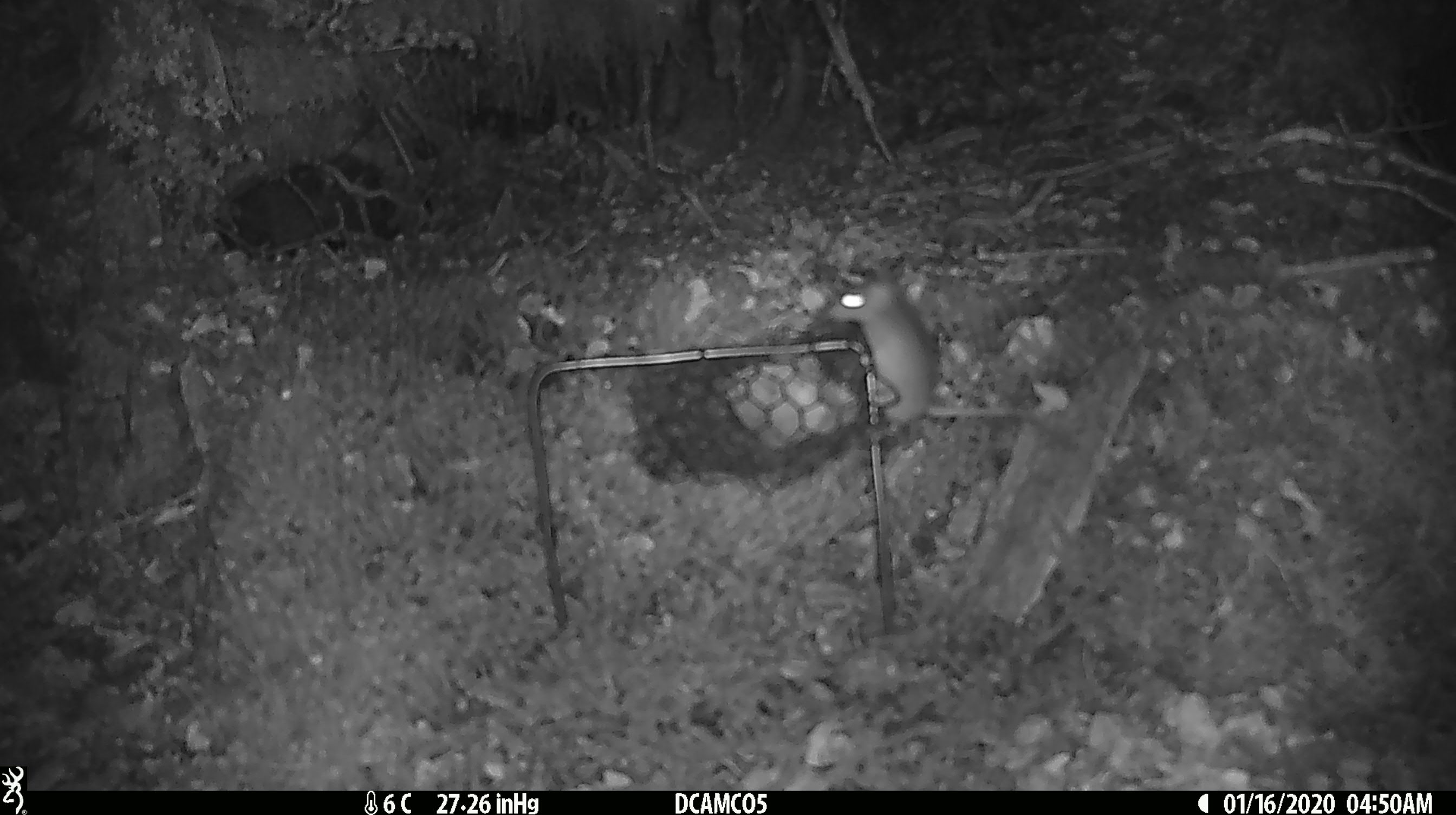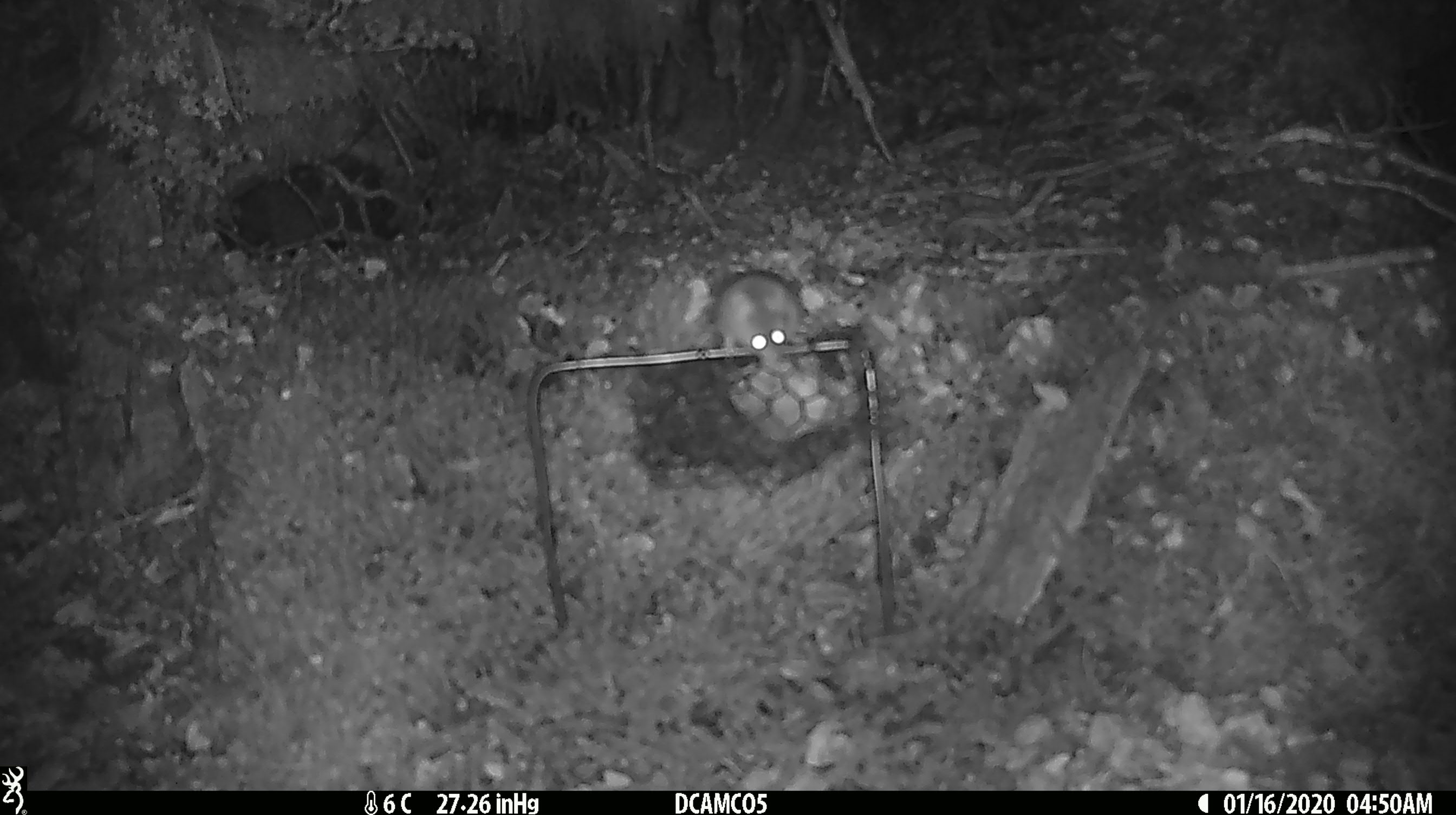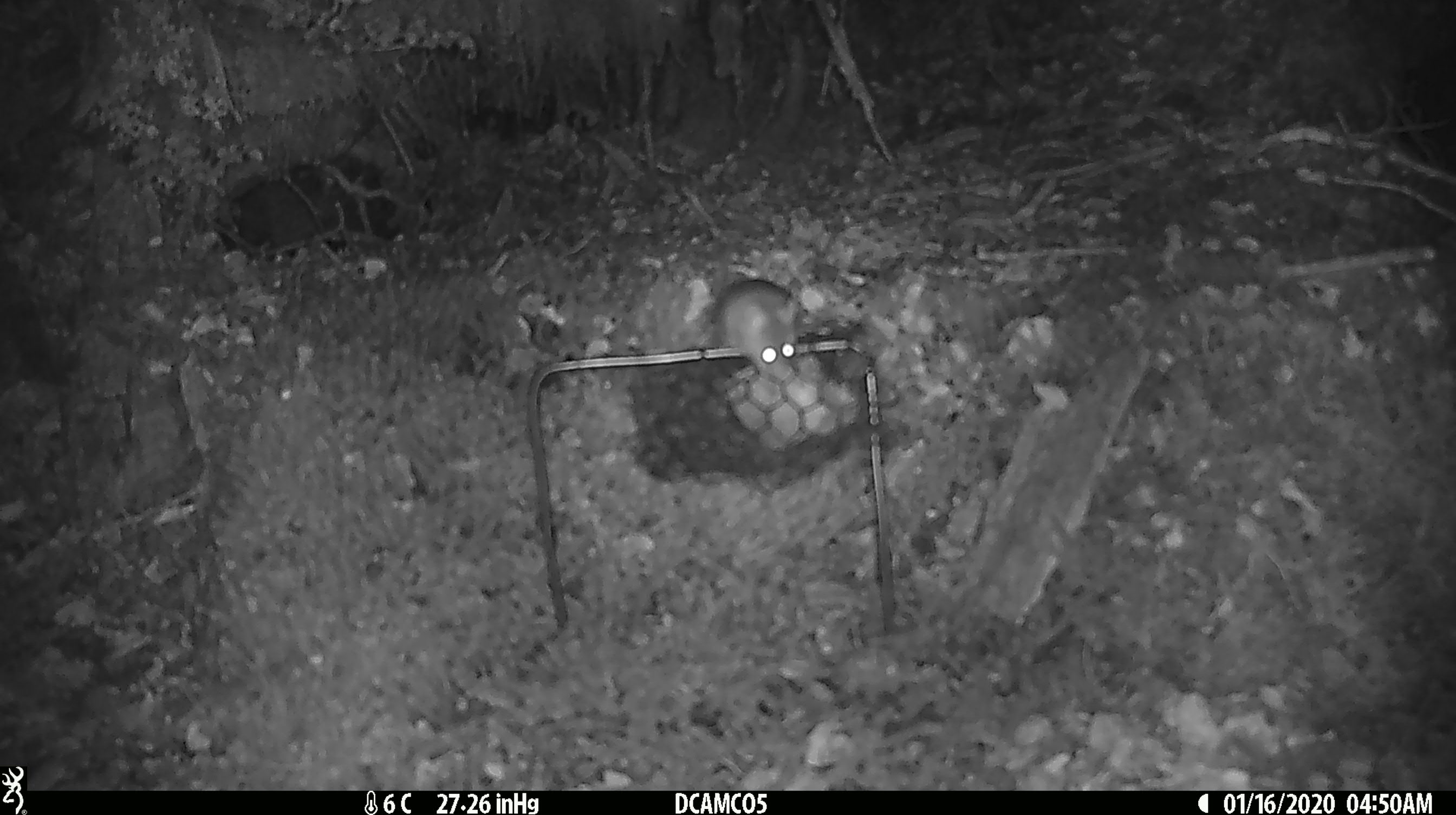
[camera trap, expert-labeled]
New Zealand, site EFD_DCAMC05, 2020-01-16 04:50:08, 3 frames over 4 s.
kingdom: Animalia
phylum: Chordata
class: Mammalia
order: Rodentia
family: Muridae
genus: Mus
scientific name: Mus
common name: mouse